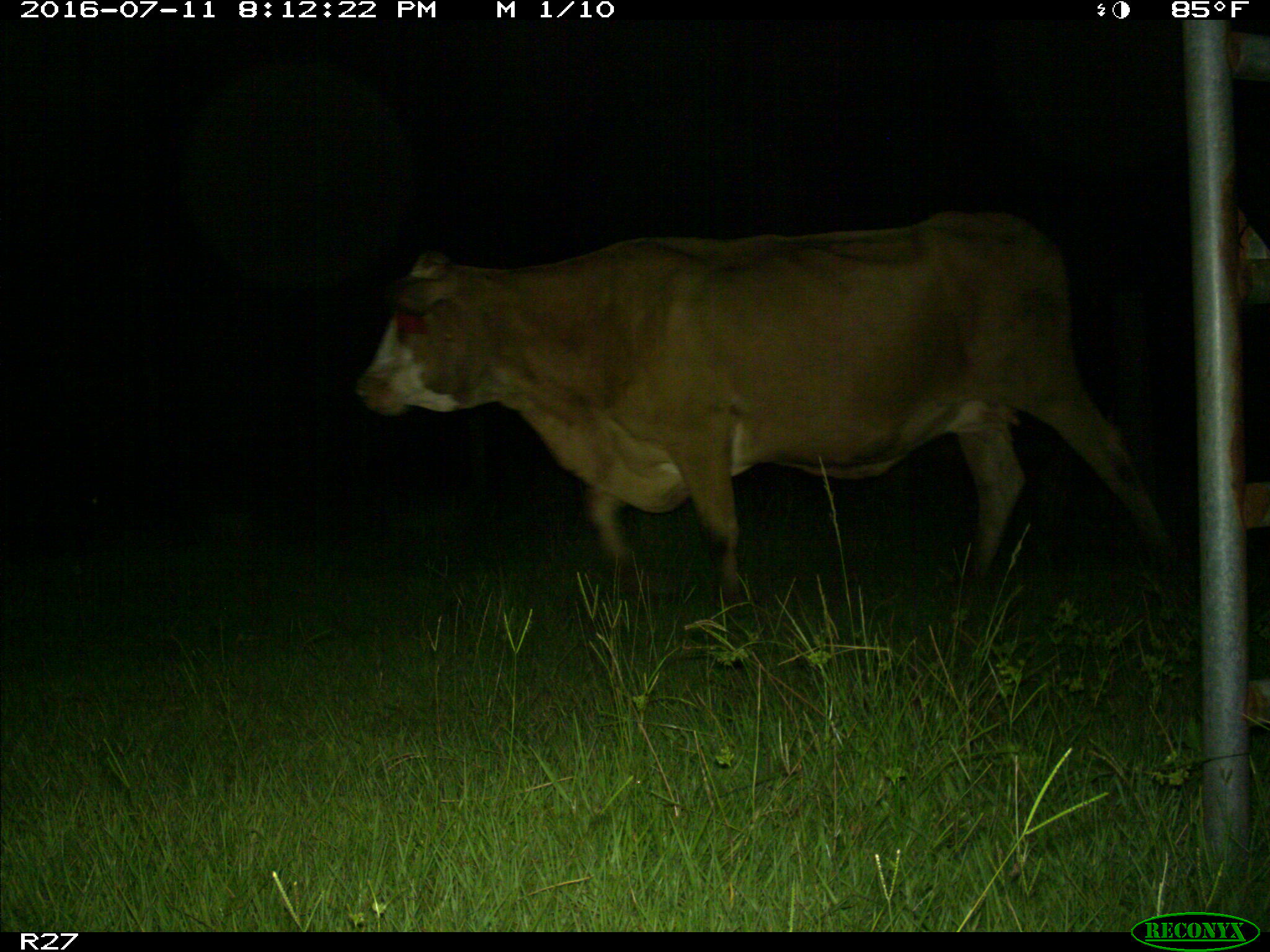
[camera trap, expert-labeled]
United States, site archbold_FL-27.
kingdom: Animalia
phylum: Chordata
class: Mammalia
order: Artiodactyla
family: Bovidae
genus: Bos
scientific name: Bos taurus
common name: domestic cow